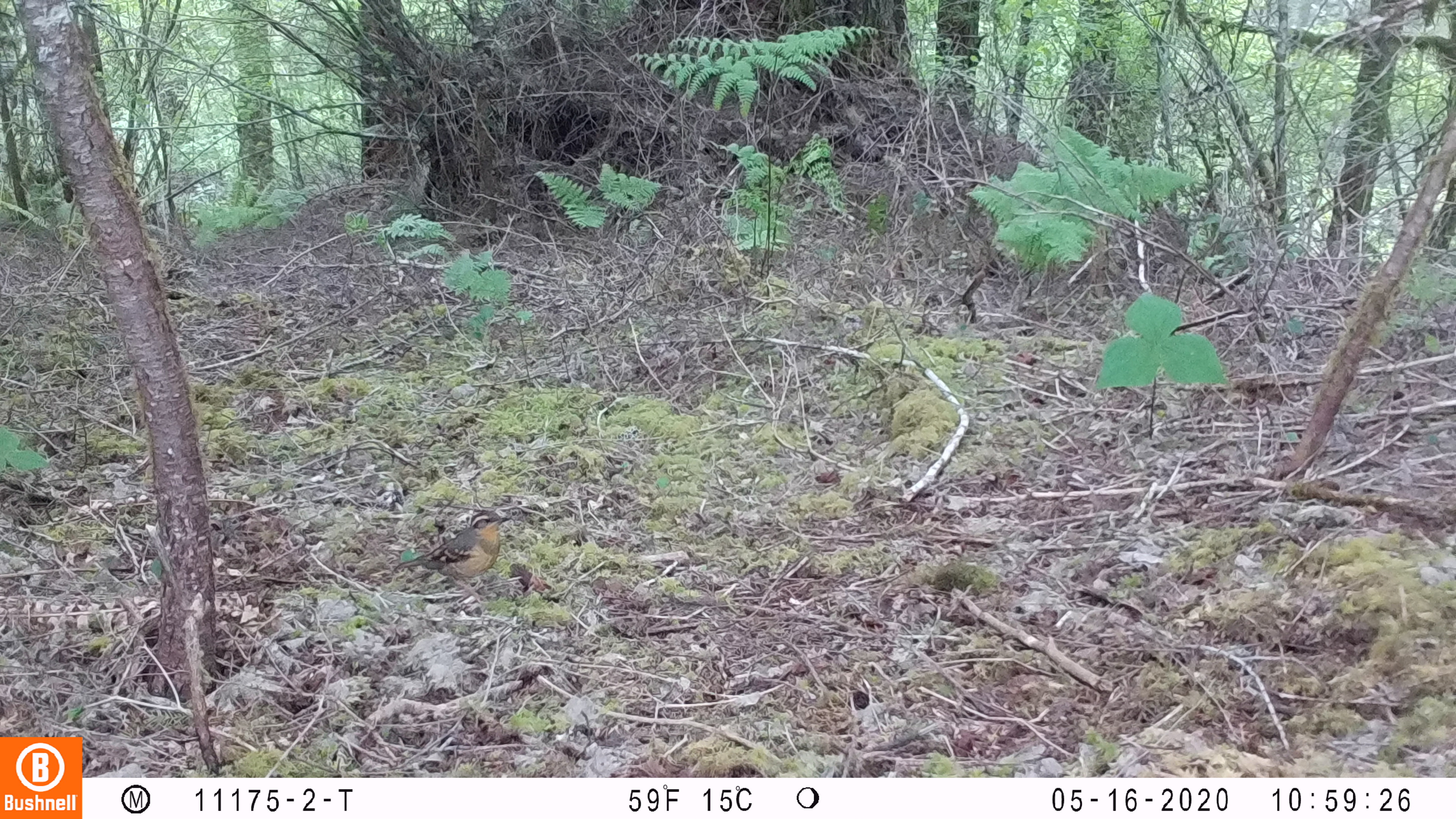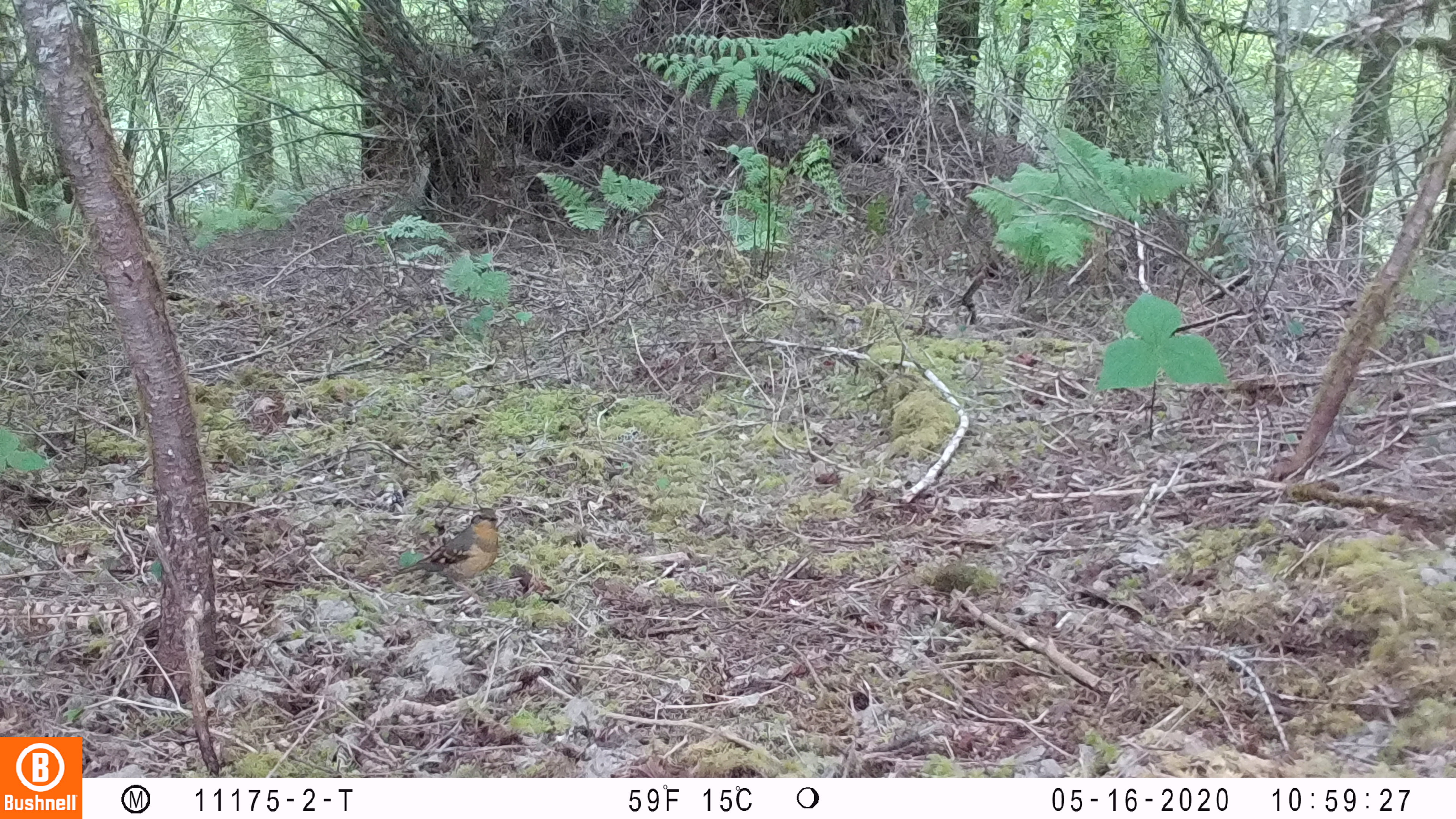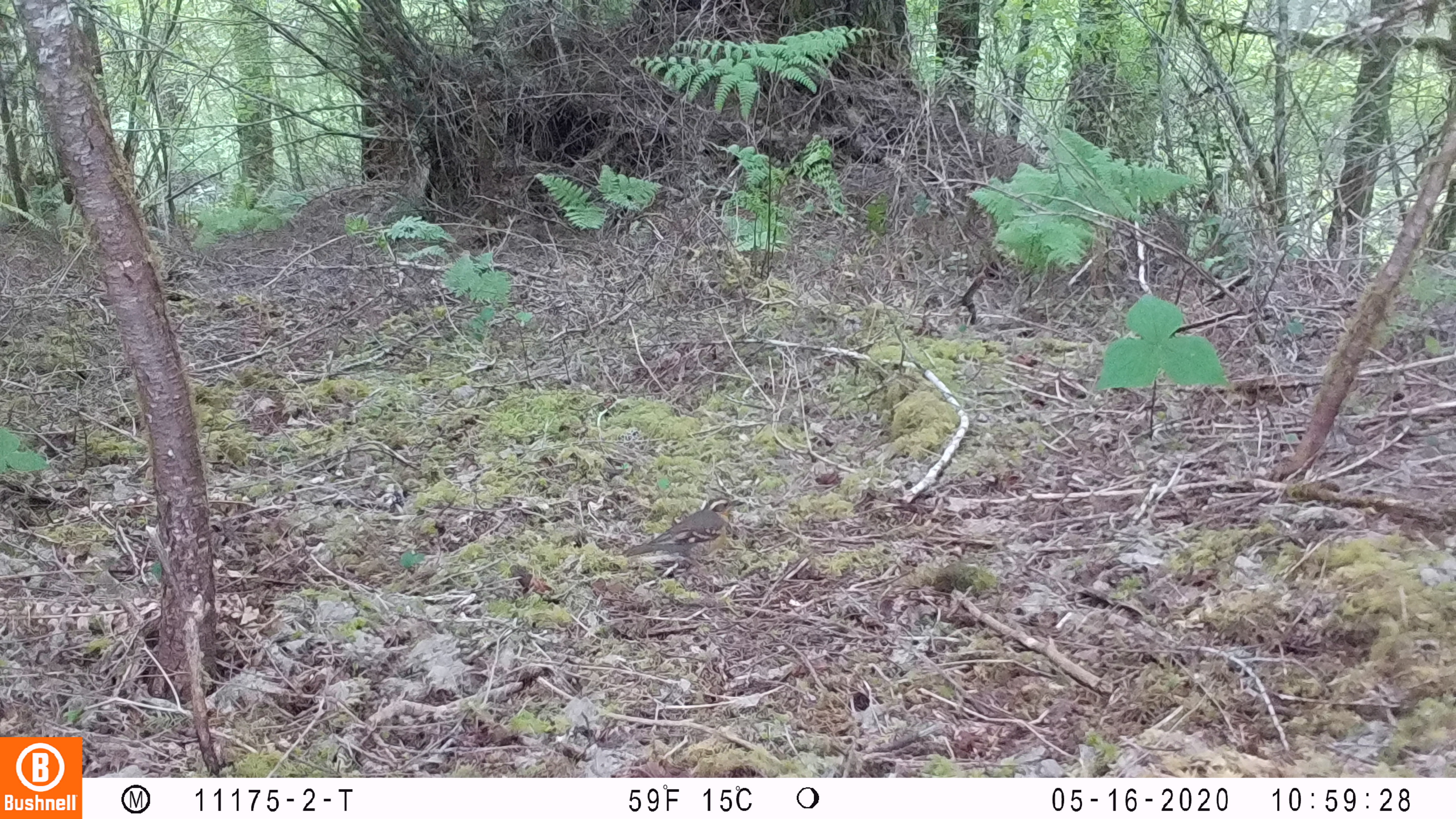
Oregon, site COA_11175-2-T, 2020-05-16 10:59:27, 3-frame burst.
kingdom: Animalia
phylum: Chordata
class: Aves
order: Passeriformes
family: Turdidae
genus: Ixoreus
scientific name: Ixoreus naevius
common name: varied thrush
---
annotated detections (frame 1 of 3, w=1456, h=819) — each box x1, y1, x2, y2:
varied thrush: 388, 508, 508, 589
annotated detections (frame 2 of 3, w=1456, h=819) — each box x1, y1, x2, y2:
varied thrush: 387, 506, 502, 590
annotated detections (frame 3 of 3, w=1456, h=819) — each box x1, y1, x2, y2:
varied thrush: 616, 494, 749, 569